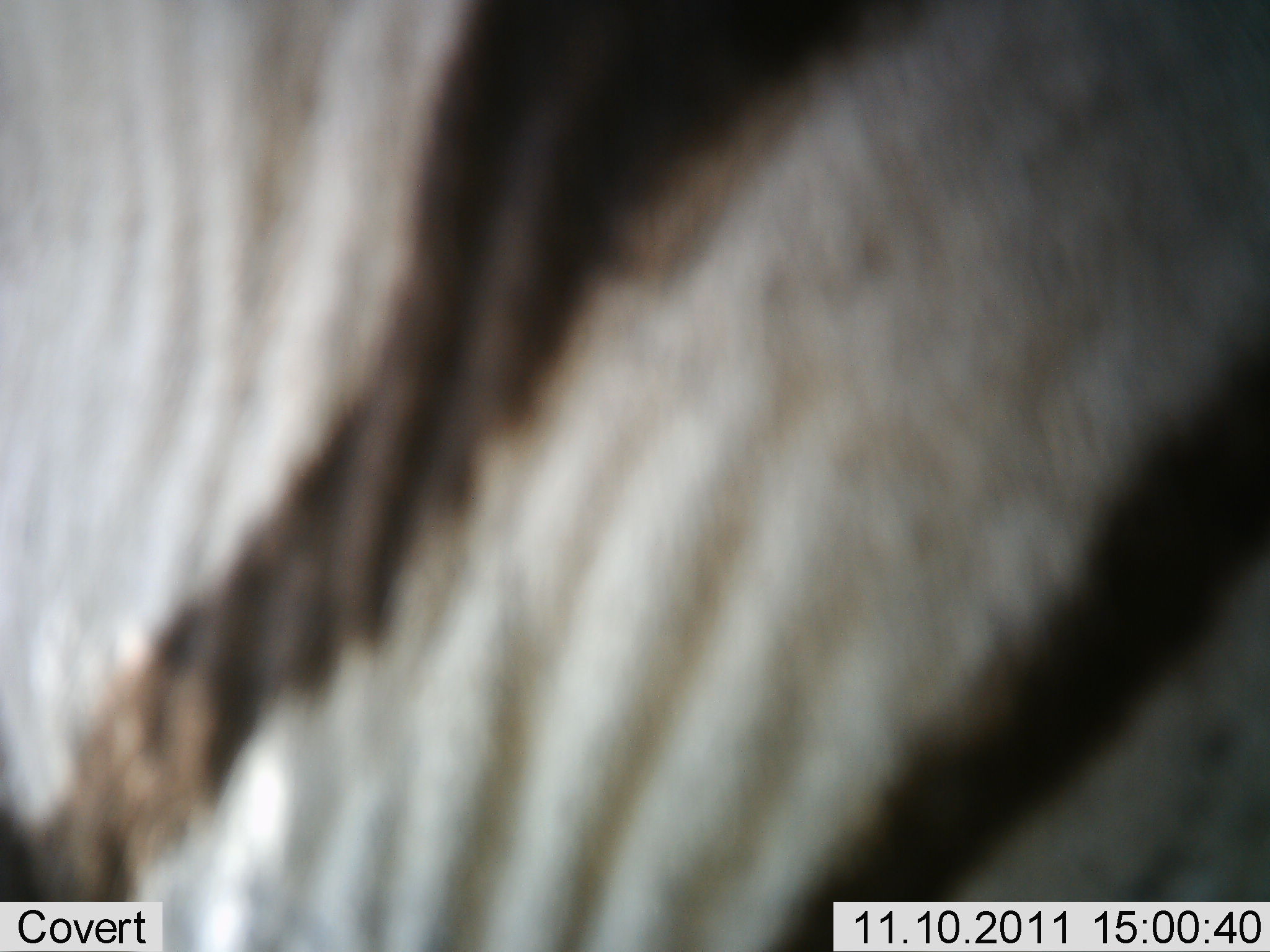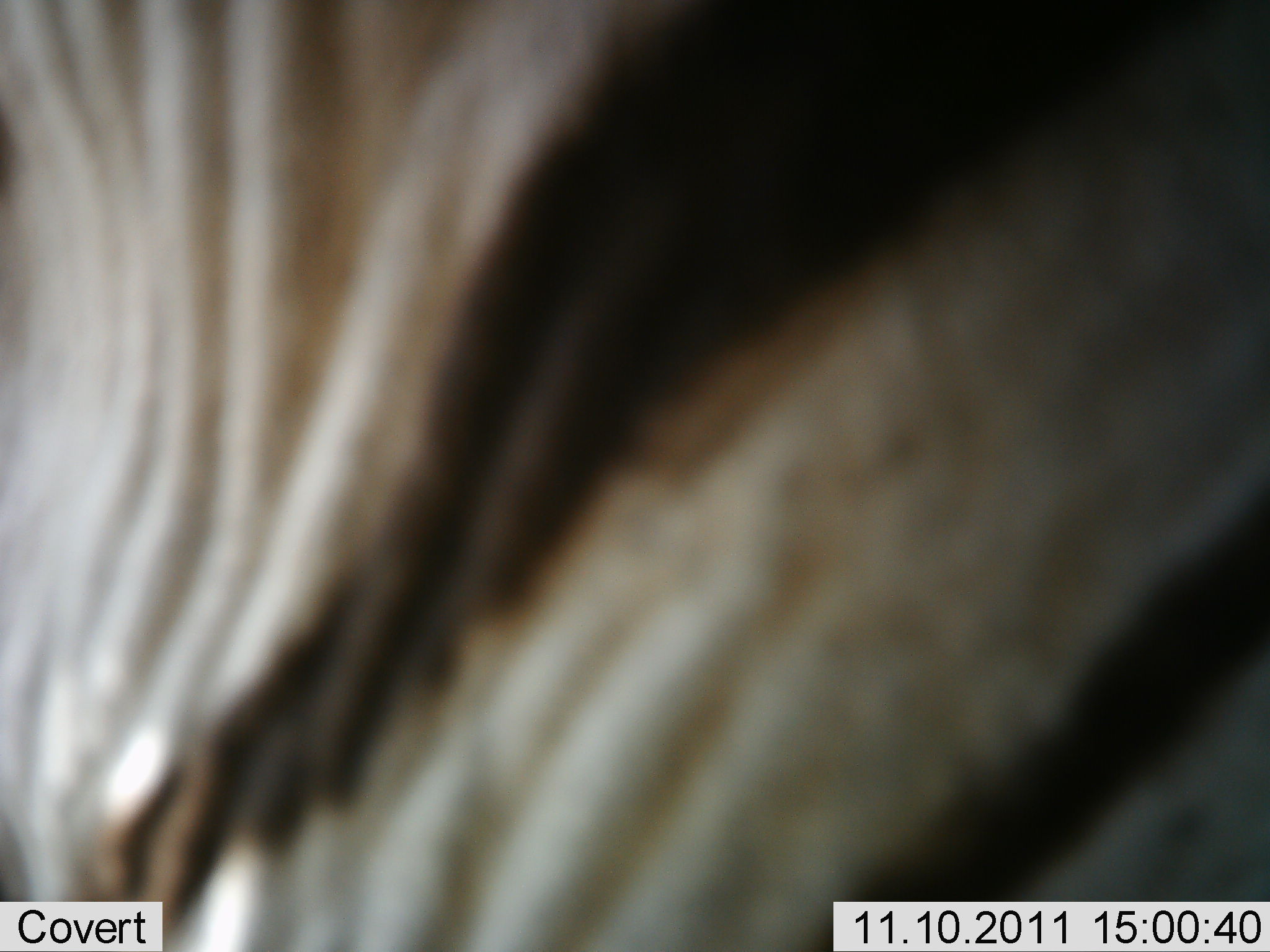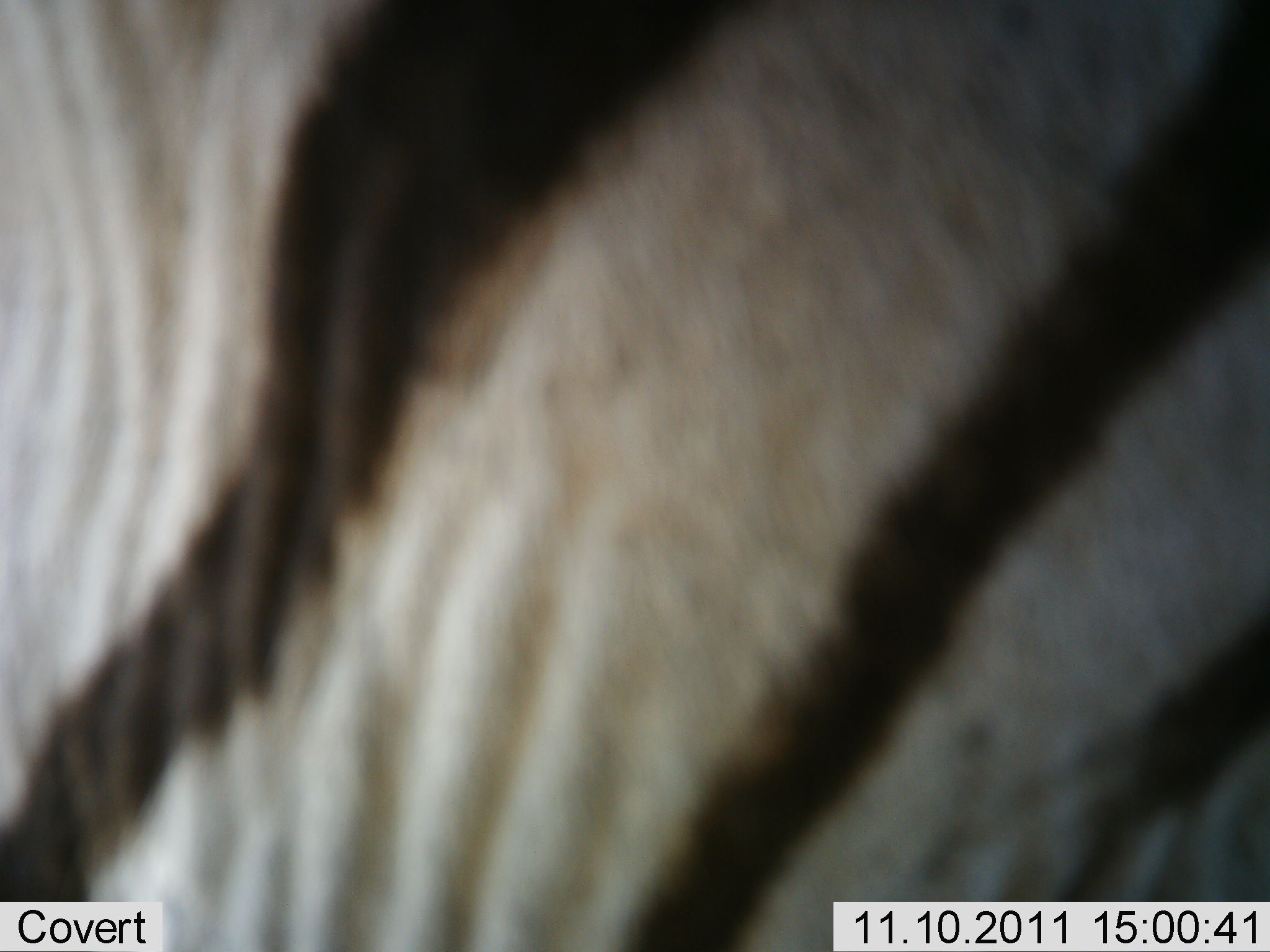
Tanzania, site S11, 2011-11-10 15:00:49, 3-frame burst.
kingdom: Animalia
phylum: Chordata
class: Mammalia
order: Perissodactyla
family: Equidae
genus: Equus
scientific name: Equus quagga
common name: plains zebra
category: zebra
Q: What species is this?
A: Zebra (plains zebra) (Equus quagga).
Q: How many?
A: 1.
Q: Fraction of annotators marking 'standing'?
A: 64%.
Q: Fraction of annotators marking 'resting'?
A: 0%.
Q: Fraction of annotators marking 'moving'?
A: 36%.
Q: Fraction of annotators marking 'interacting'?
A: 0%.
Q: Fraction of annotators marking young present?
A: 0%.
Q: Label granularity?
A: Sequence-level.